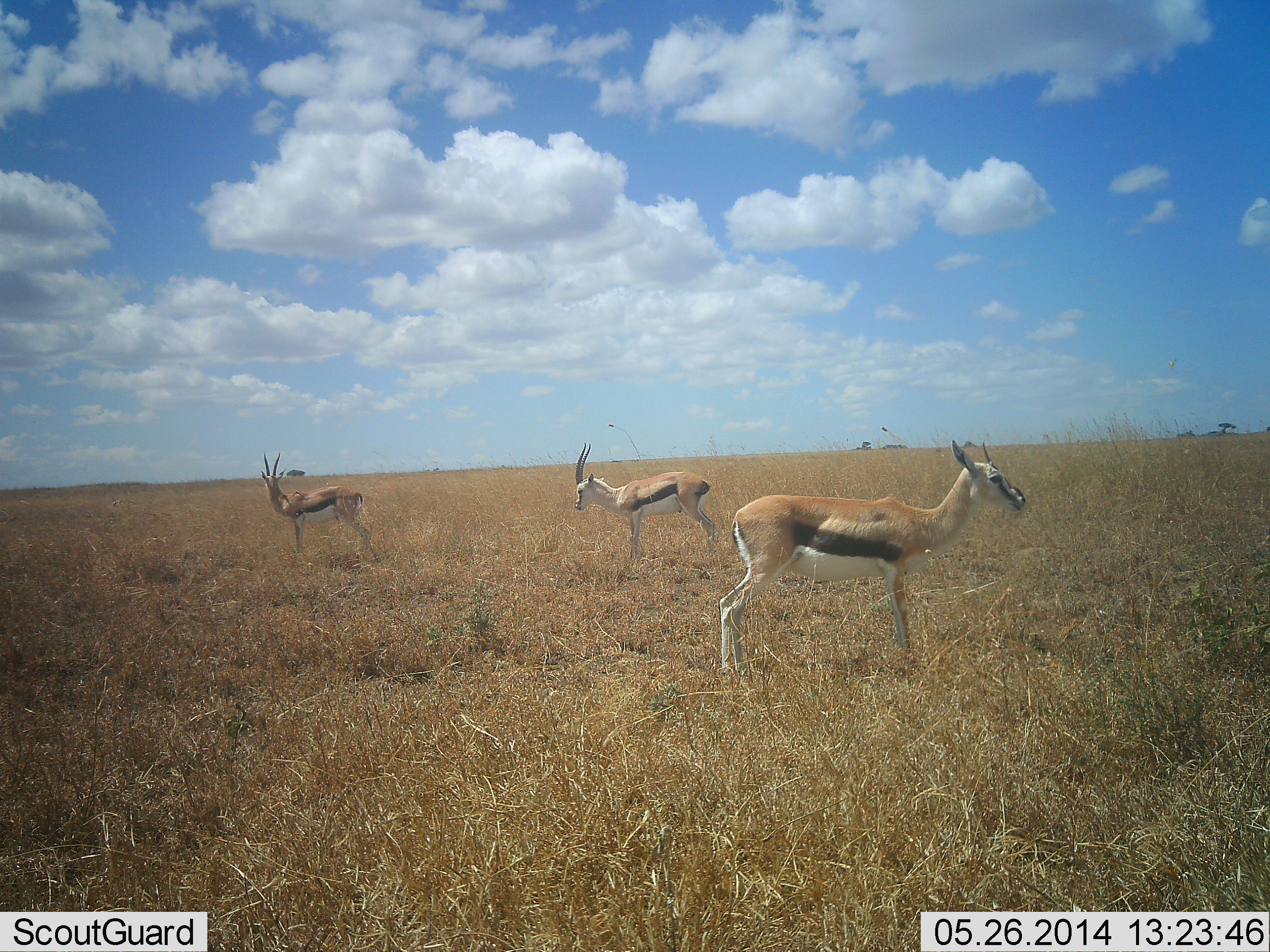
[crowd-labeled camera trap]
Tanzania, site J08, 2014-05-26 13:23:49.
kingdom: Animalia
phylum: Chordata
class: Mammalia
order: Artiodactyla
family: Bovidae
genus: Eudorcas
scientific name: Eudorcas thomsonii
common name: thomson's gazelle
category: gazellethomsons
Gazellethomsons (thomson's gazelle) (Eudorcas thomsonii), count 3. Behavior (volunteer vote fractions): standing 96%, resting 7%, moving 4%, interacting 0%. Young present (vote fraction): 0%. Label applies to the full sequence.